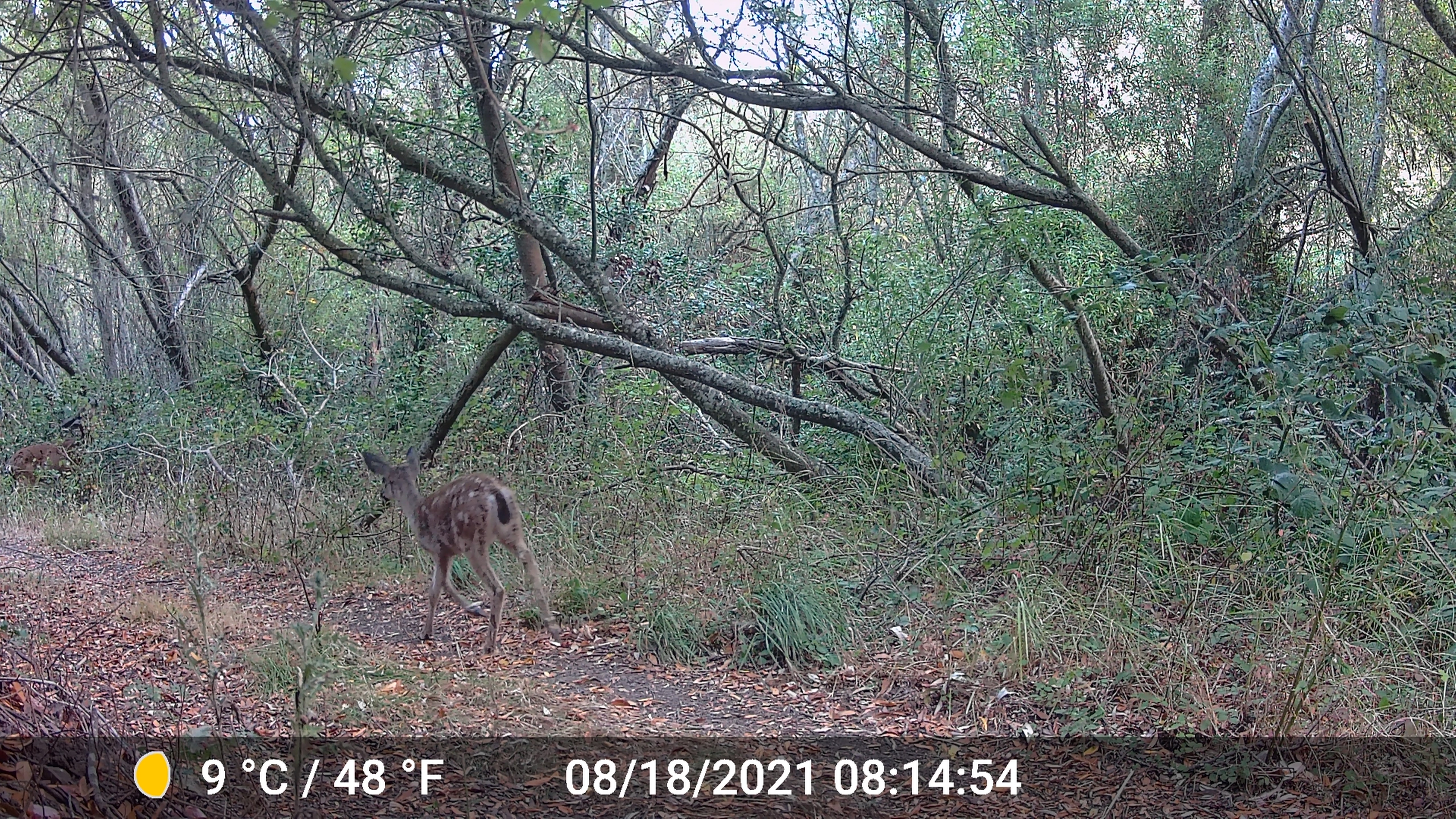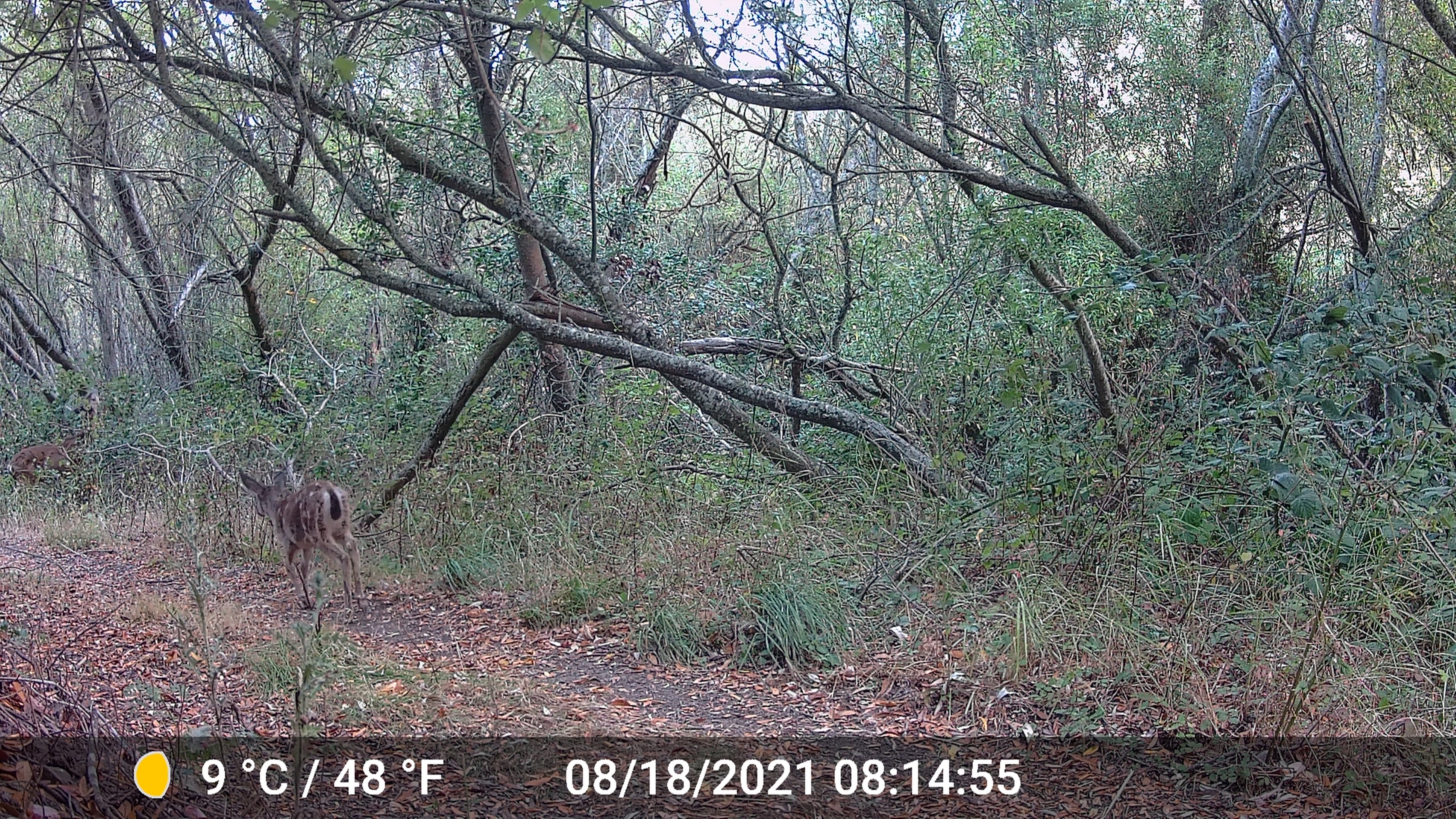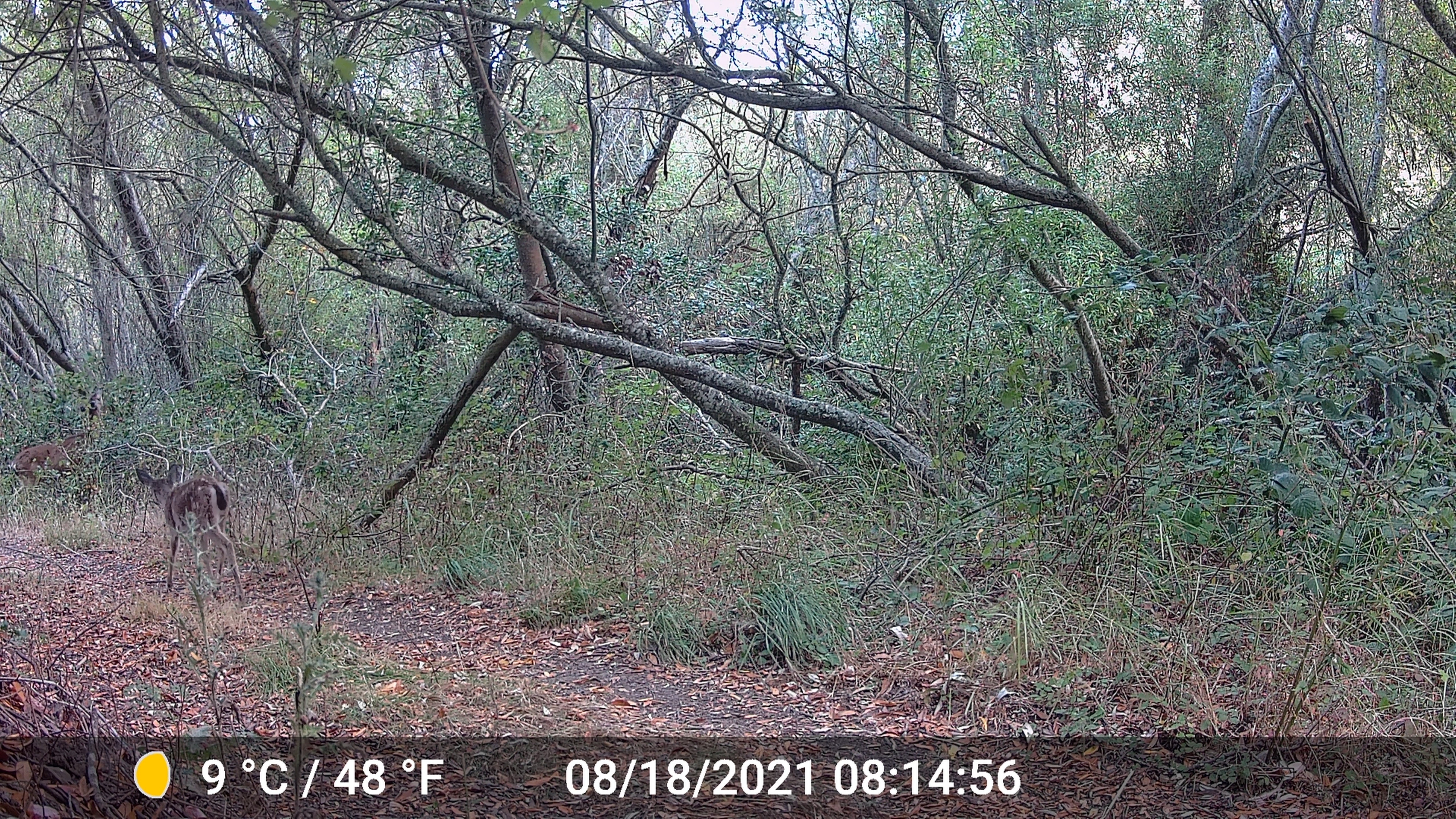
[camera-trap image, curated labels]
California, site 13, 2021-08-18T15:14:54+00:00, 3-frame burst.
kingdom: Animalia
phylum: Chordata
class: Mammalia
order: Artiodactyla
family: Cervidae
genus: Odocoileus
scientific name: Odocoileus hemionus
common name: mule deer